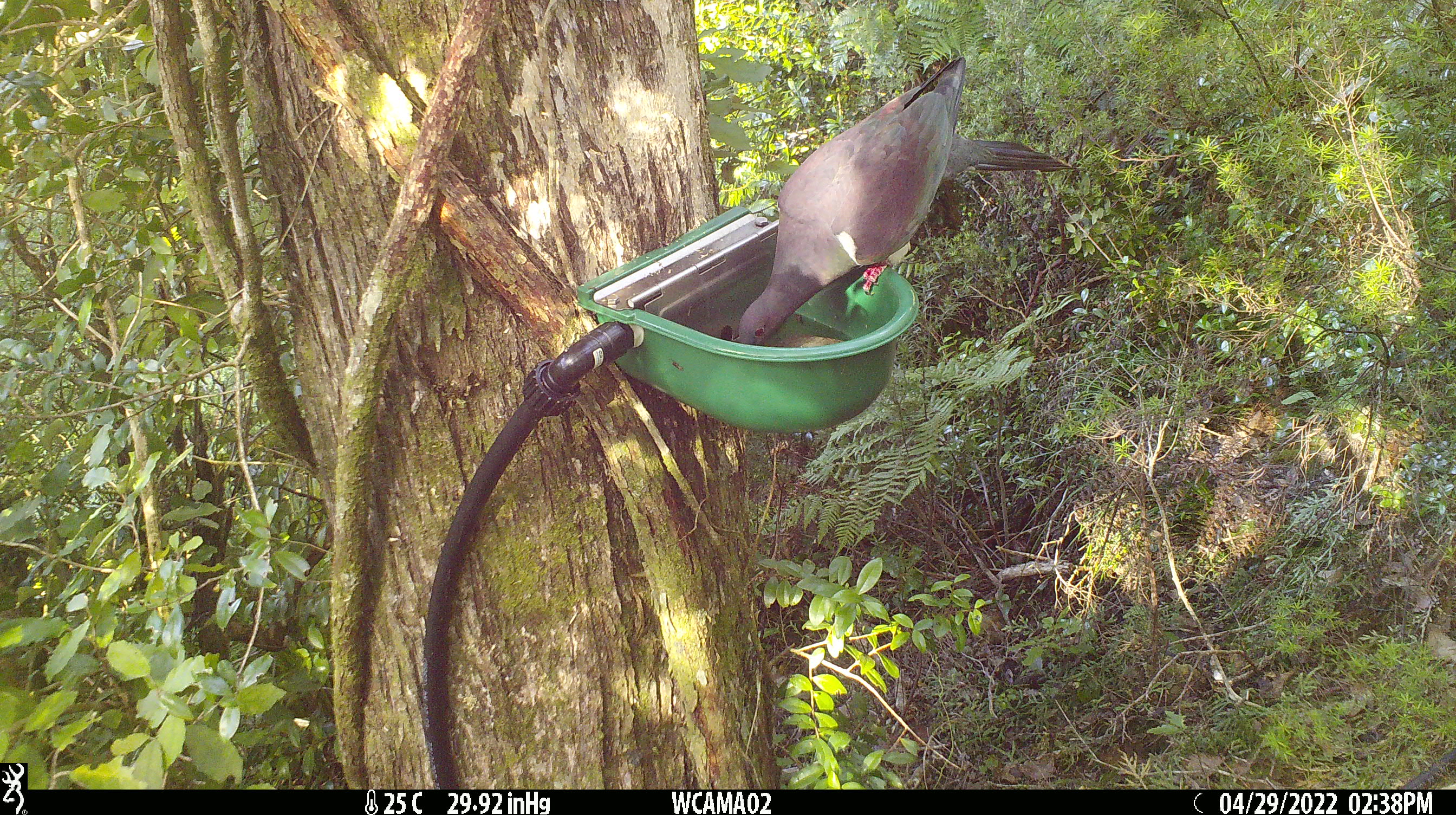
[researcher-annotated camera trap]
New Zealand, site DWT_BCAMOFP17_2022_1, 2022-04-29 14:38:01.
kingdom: Animalia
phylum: Chordata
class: Aves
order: Columbiformes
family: Columbidae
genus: Hemiphaga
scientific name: Hemiphaga novaeseelandiae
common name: new zealand pigeon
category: kereru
Kereru (new zealand pigeon) (Hemiphaga novaeseelandiae).